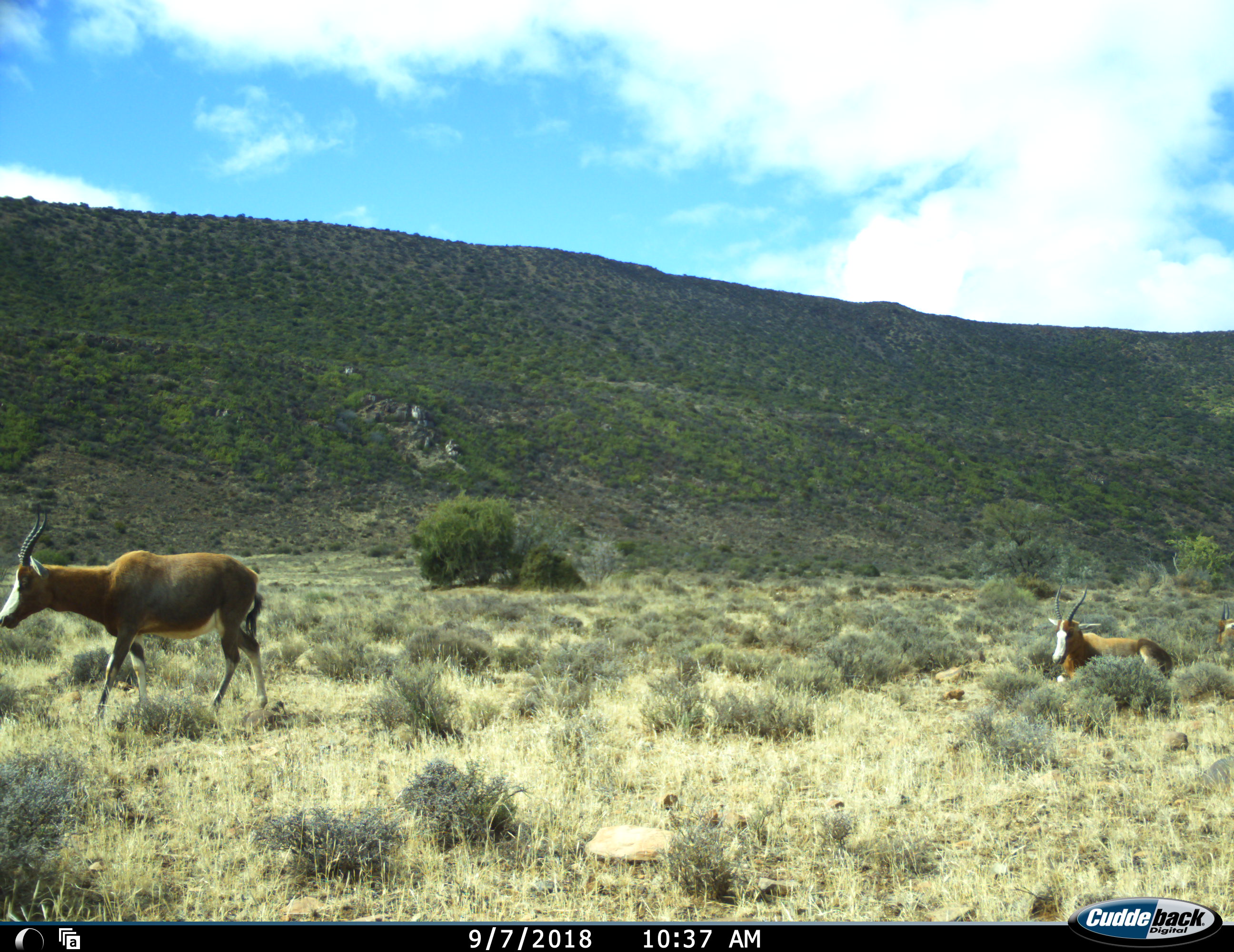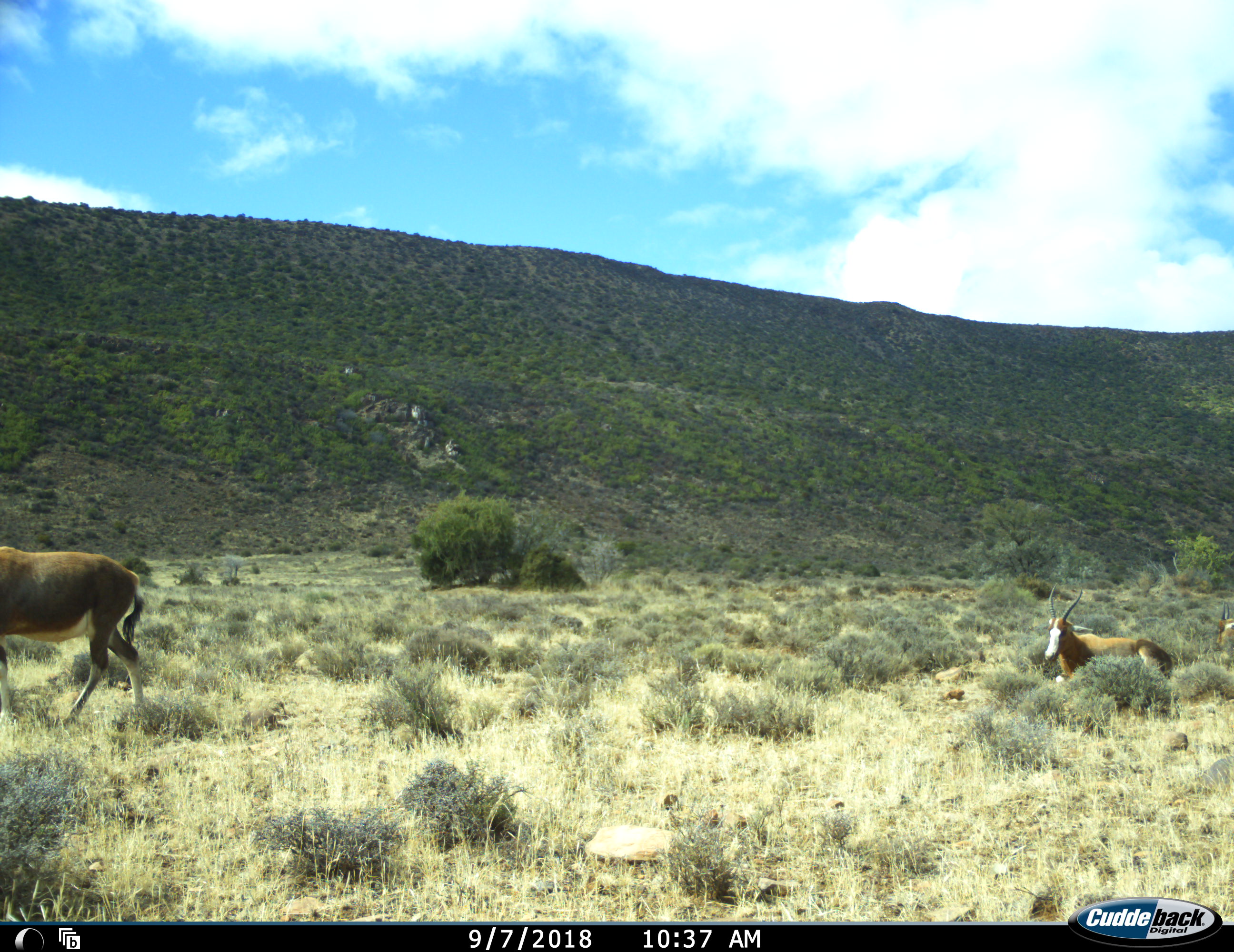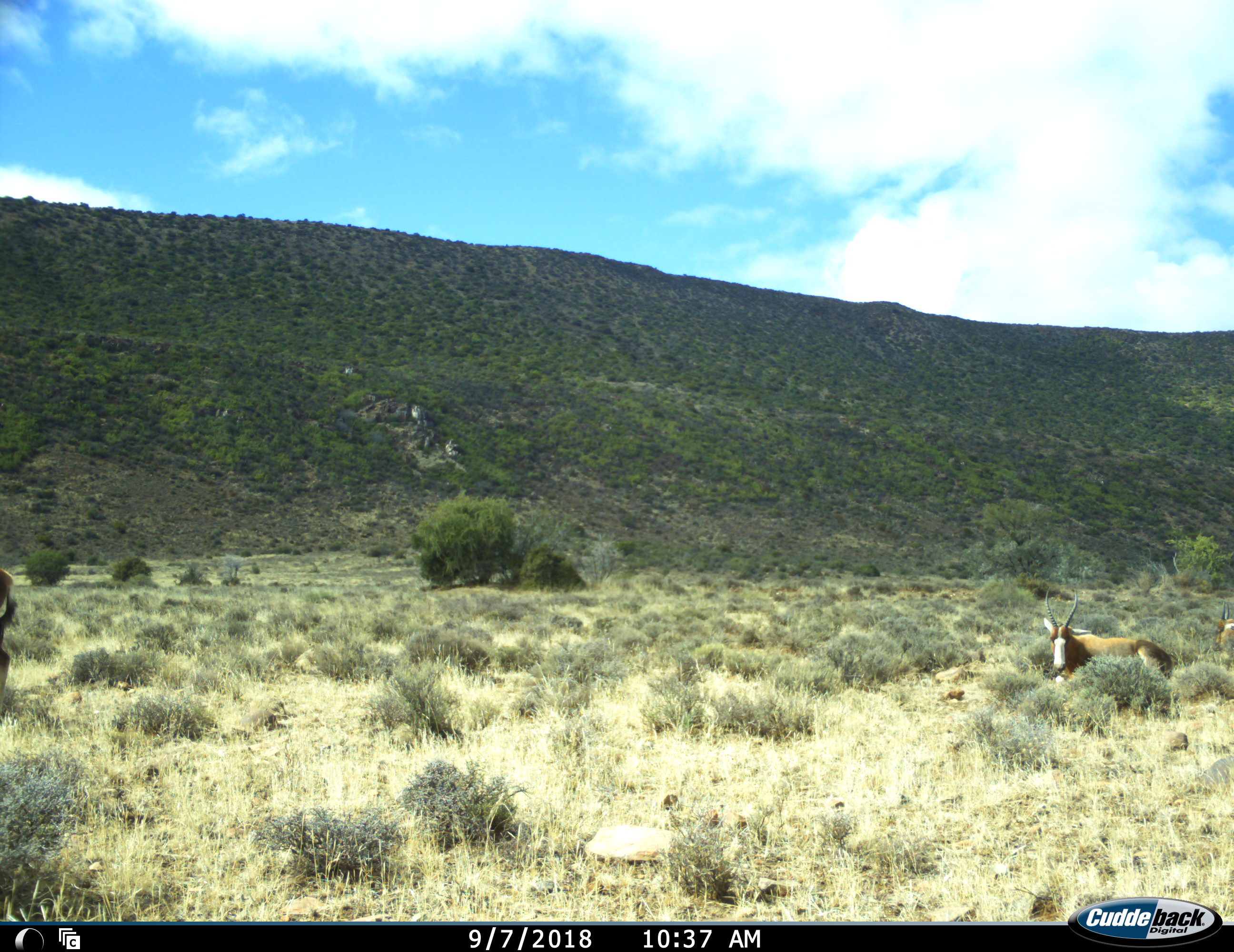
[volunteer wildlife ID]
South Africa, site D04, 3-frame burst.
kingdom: Animalia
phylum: Chordata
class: Mammalia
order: Artiodactyla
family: Bovidae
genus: Damaliscus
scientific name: Damaliscus pygargus phillipsi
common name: blesbok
Blesbok (Damaliscus pygargus phillipsi), count 3. Behavior (volunteer vote fractions): standing 20%, resting 80%, moving 100%, interacting 0%. Young present (vote fraction): 30%. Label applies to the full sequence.